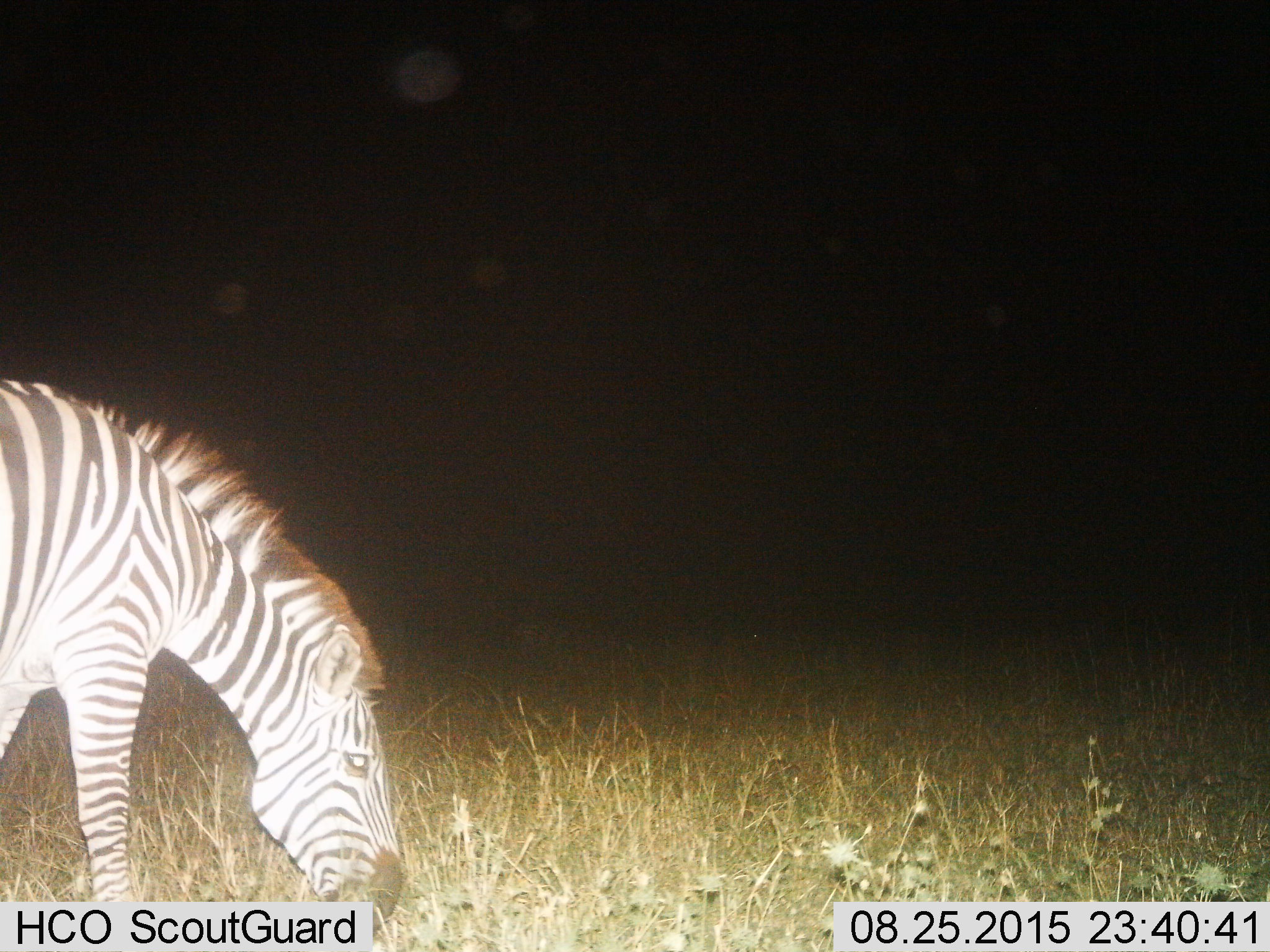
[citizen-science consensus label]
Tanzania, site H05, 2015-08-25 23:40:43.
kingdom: Animalia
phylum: Chordata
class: Mammalia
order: Perissodactyla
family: Equidae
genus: Equus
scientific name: Equus quagga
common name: plains zebra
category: zebra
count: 1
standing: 30%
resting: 0%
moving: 0%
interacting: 0%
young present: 0%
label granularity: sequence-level